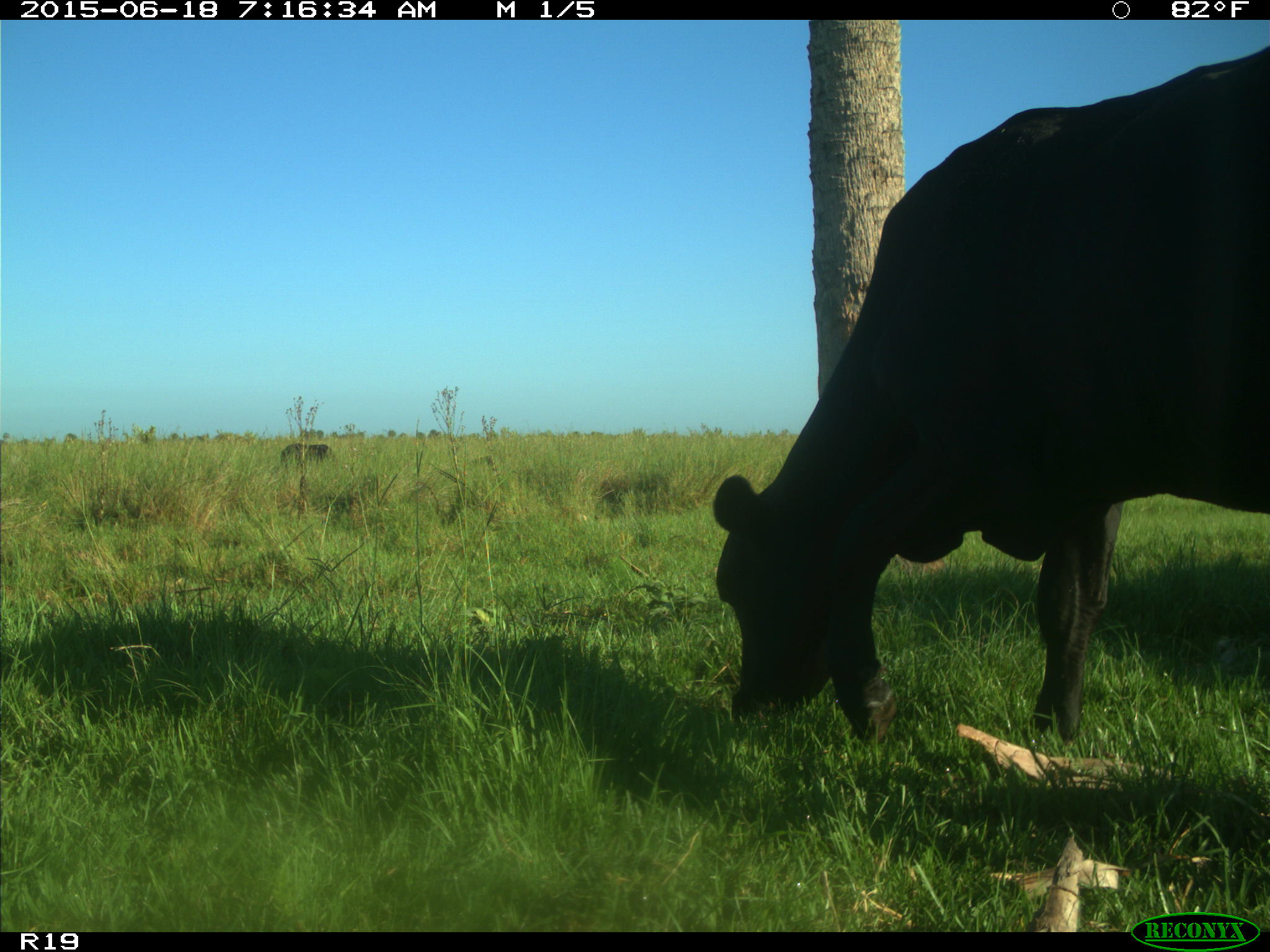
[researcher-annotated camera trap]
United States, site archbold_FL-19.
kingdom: Animalia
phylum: Chordata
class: Mammalia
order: Artiodactyla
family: Bovidae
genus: Bos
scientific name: Bos taurus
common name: domestic cow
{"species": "Bos taurus (domestic cow)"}